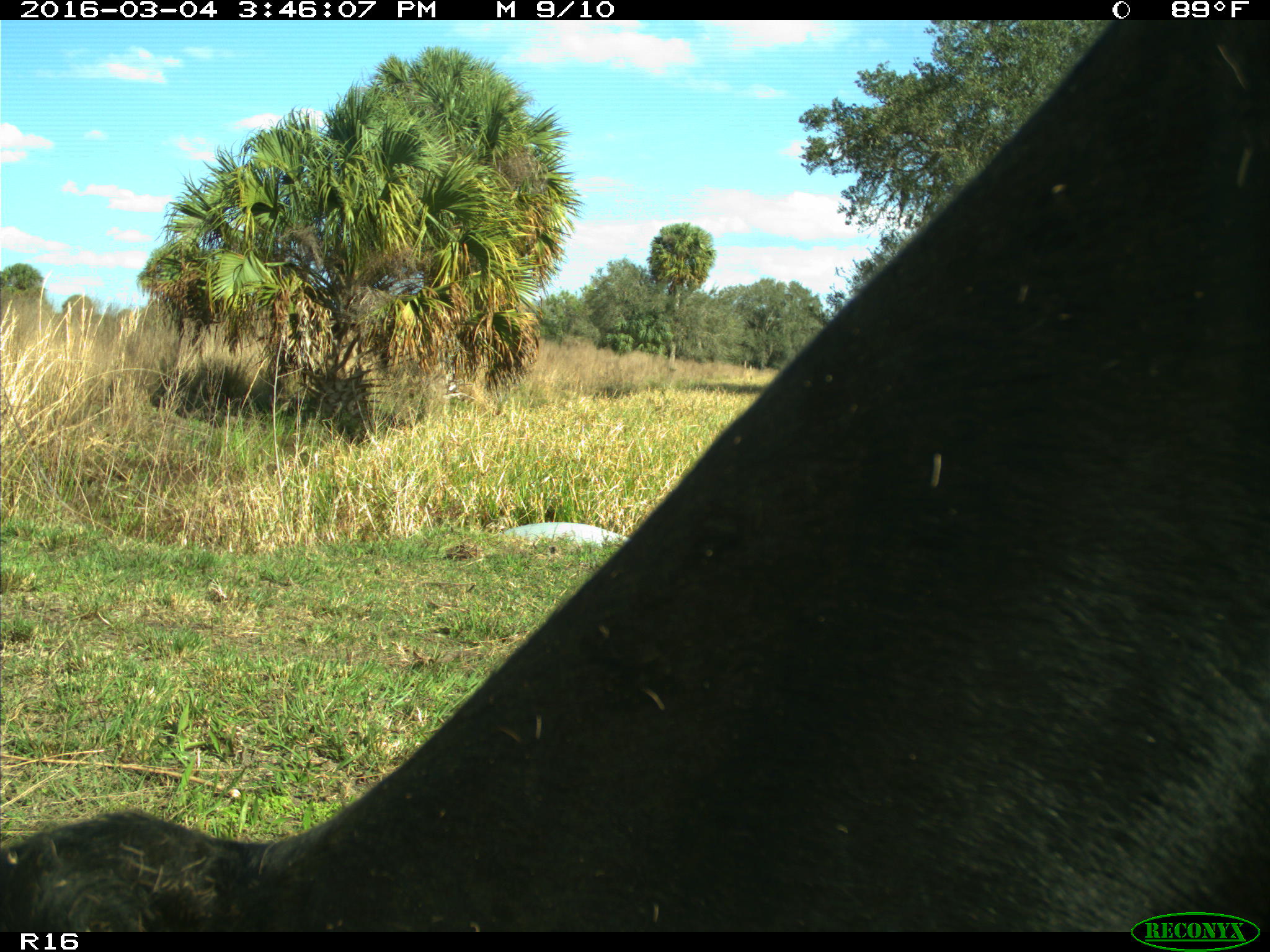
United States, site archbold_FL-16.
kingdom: Animalia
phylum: Chordata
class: Mammalia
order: Artiodactyla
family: Bovidae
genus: Bos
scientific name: Bos taurus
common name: domestic cow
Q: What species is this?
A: Bos taurus (domestic cow).